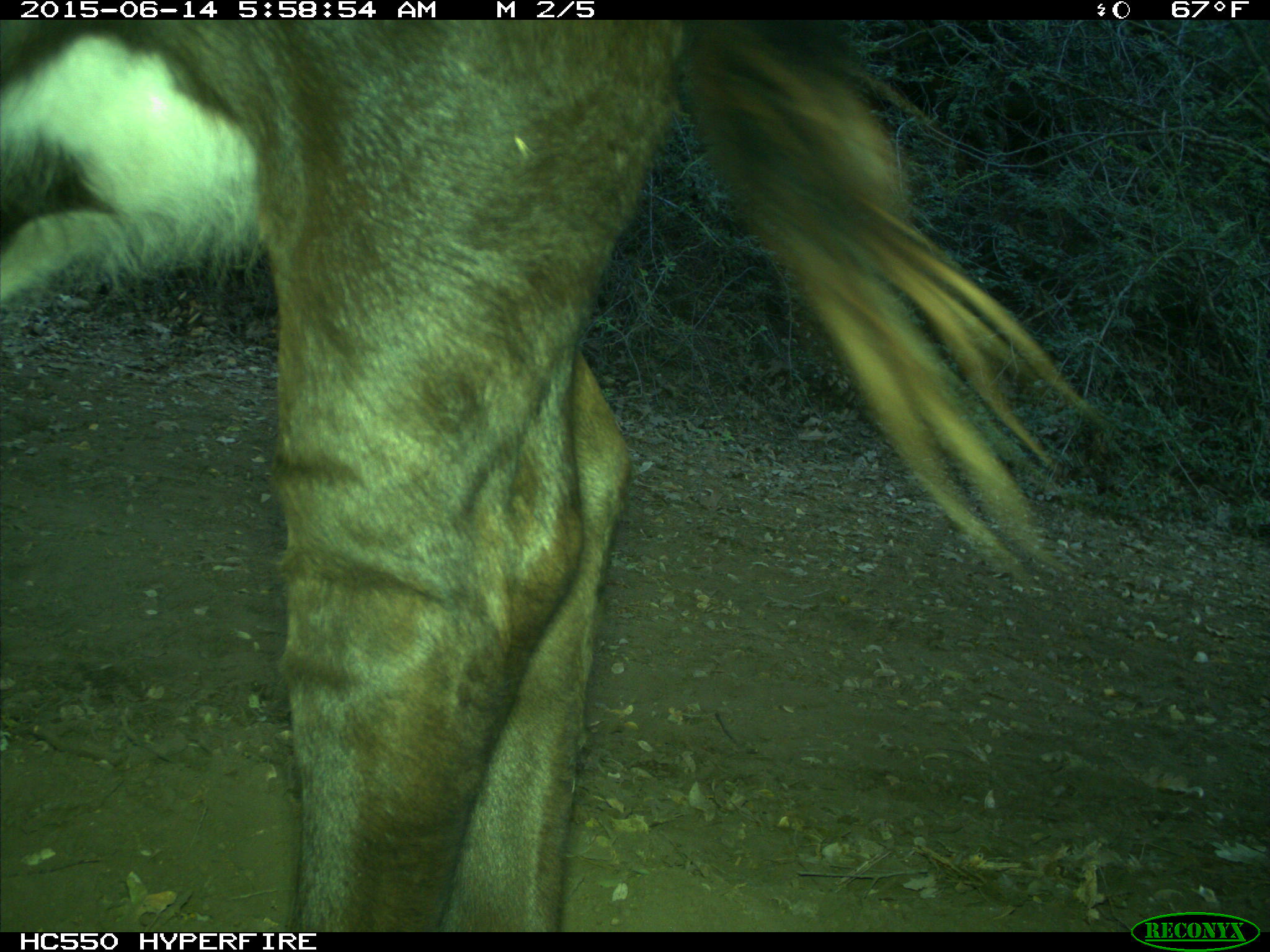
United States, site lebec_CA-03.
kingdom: Animalia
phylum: Chordata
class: Mammalia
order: Artiodactyla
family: Bovidae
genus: Bos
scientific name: Bos taurus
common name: domestic cow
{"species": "Bos taurus (domestic cow)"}